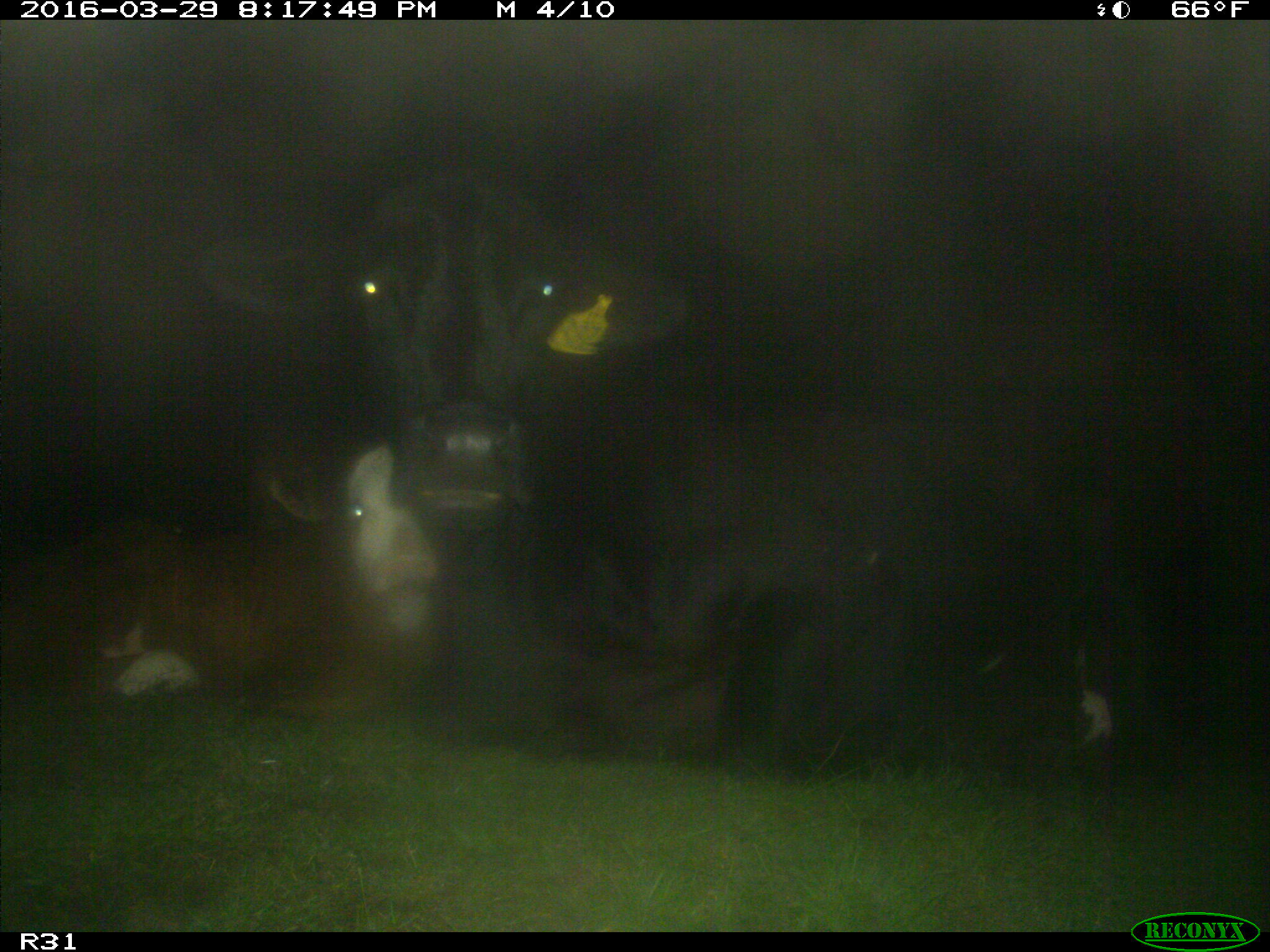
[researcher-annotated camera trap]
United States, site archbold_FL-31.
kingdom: Animalia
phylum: Chordata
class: Mammalia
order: Artiodactyla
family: Bovidae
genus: Bos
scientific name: Bos taurus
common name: domestic cow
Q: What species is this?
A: Bos taurus (domestic cow).